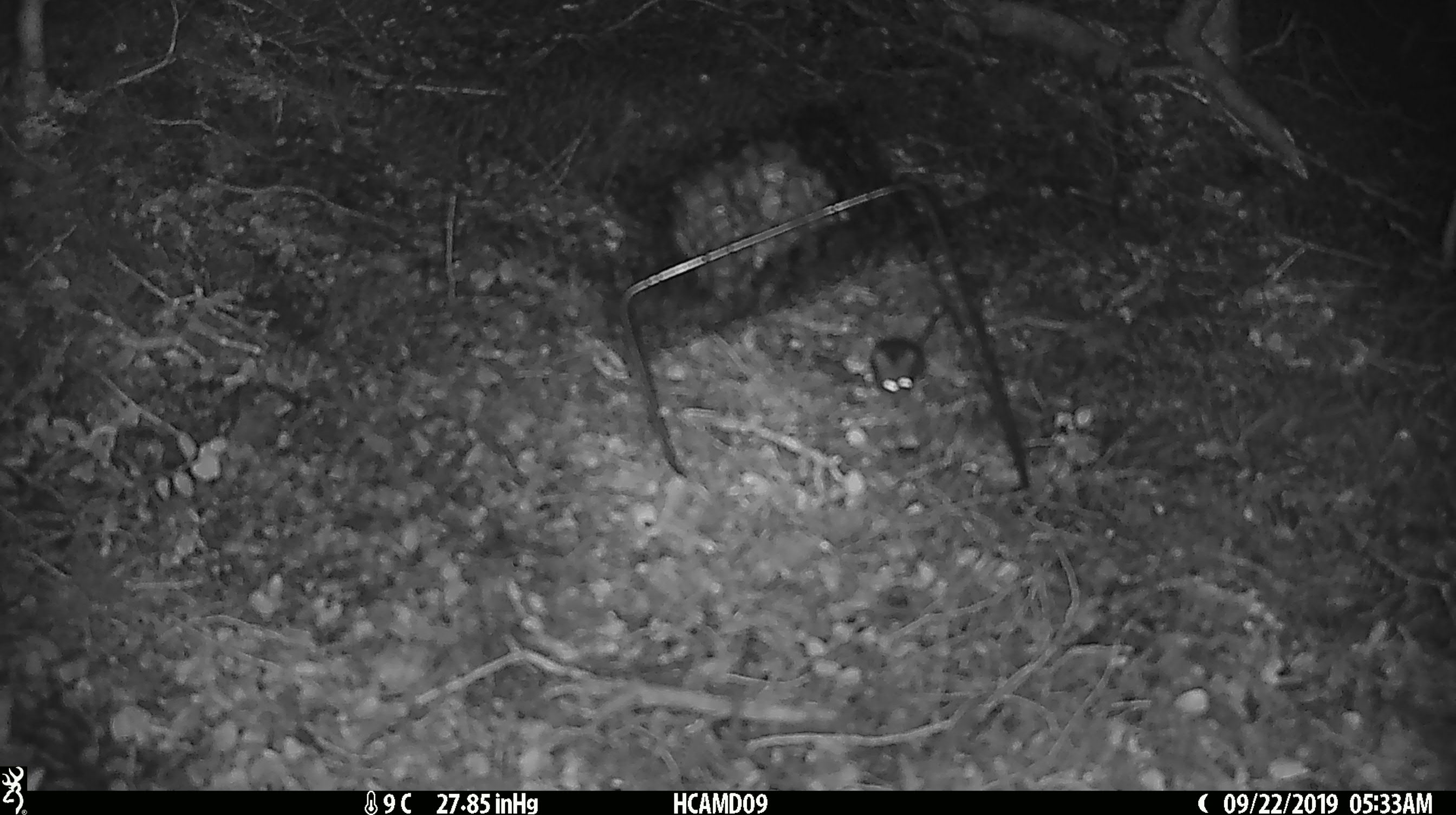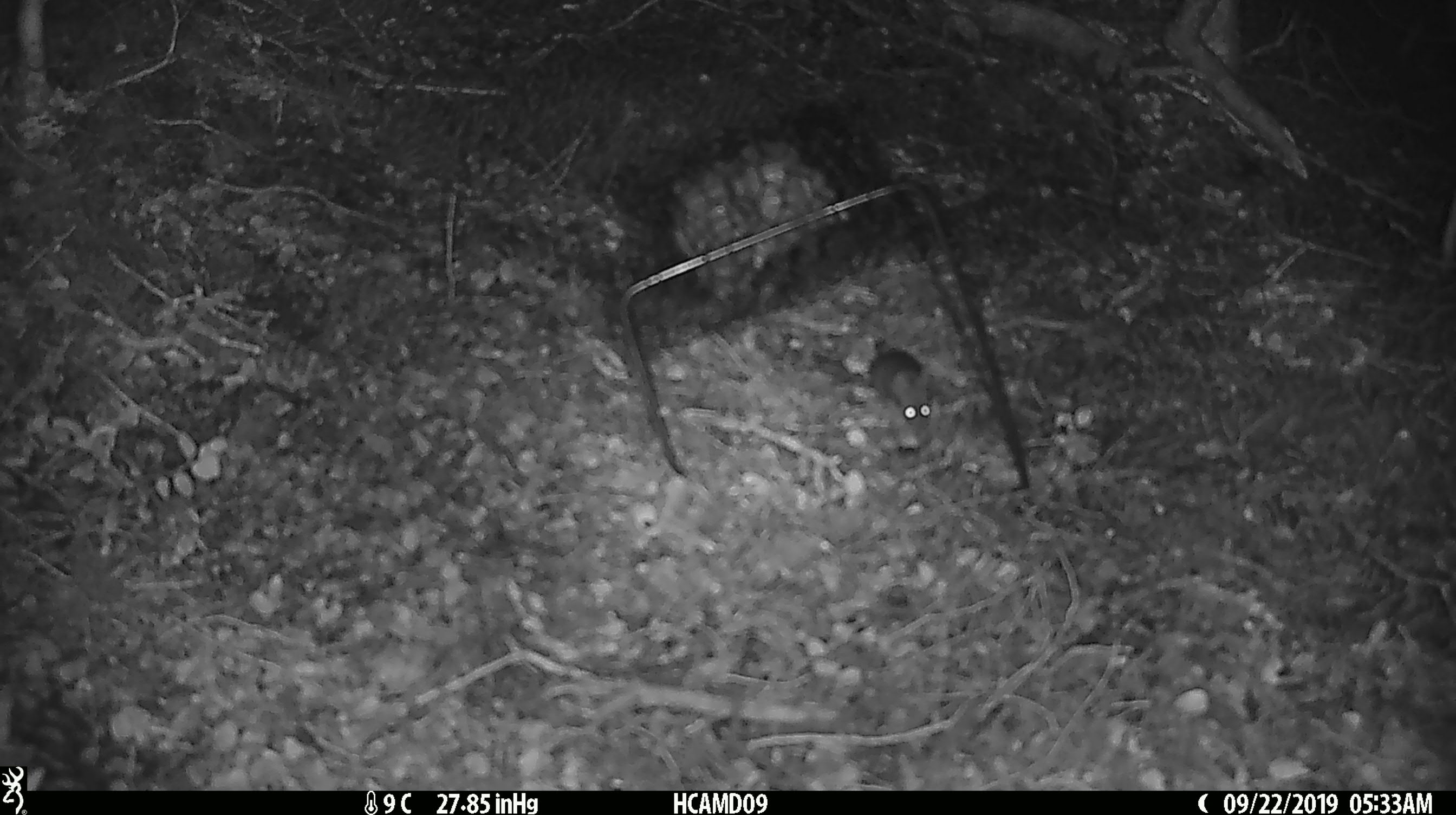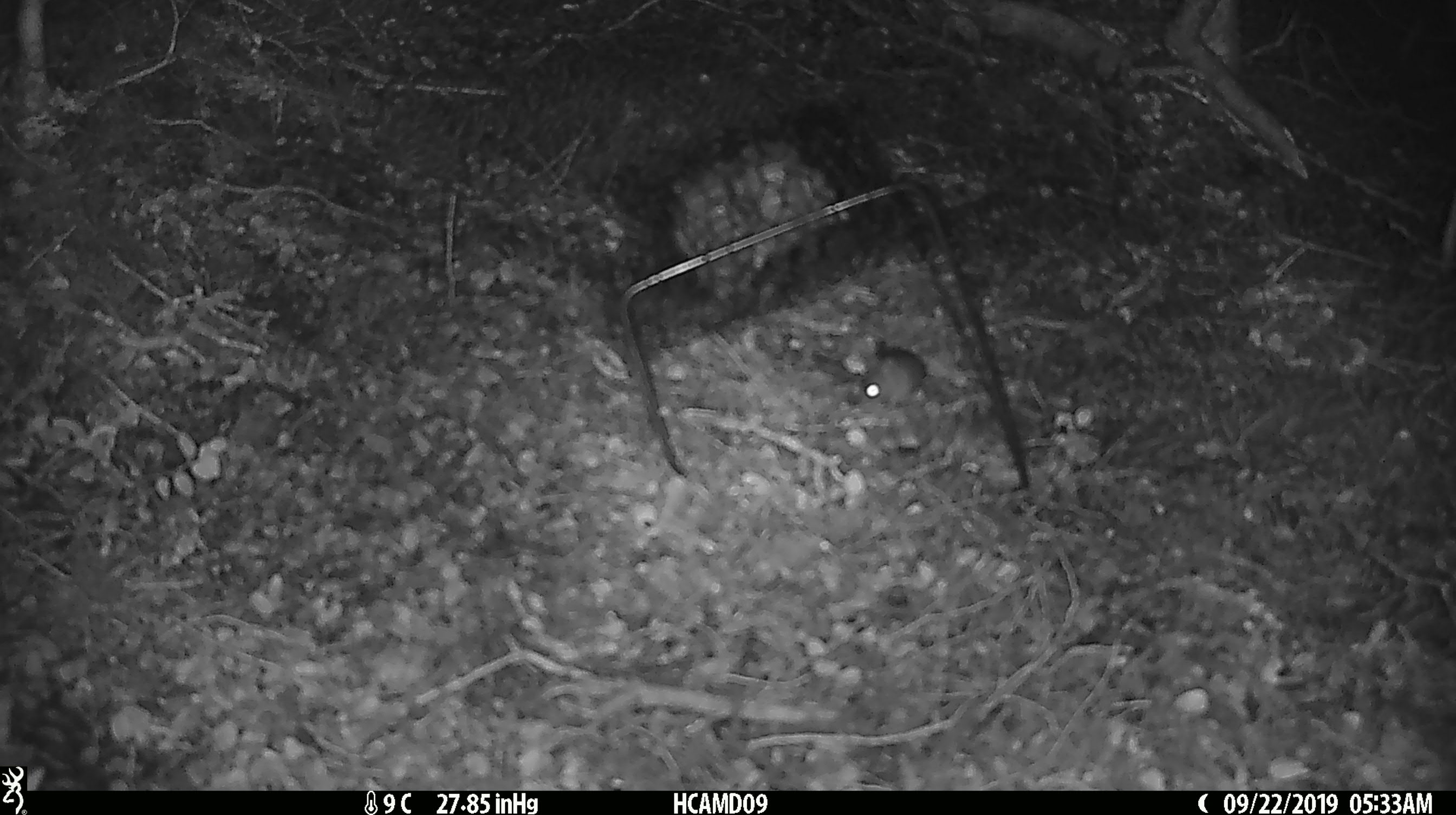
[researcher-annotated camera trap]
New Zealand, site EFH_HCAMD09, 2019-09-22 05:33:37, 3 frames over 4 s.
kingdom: Animalia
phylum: Chordata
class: Mammalia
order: Rodentia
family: Muridae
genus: Mus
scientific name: Mus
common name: mouse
Mouse (Mus).